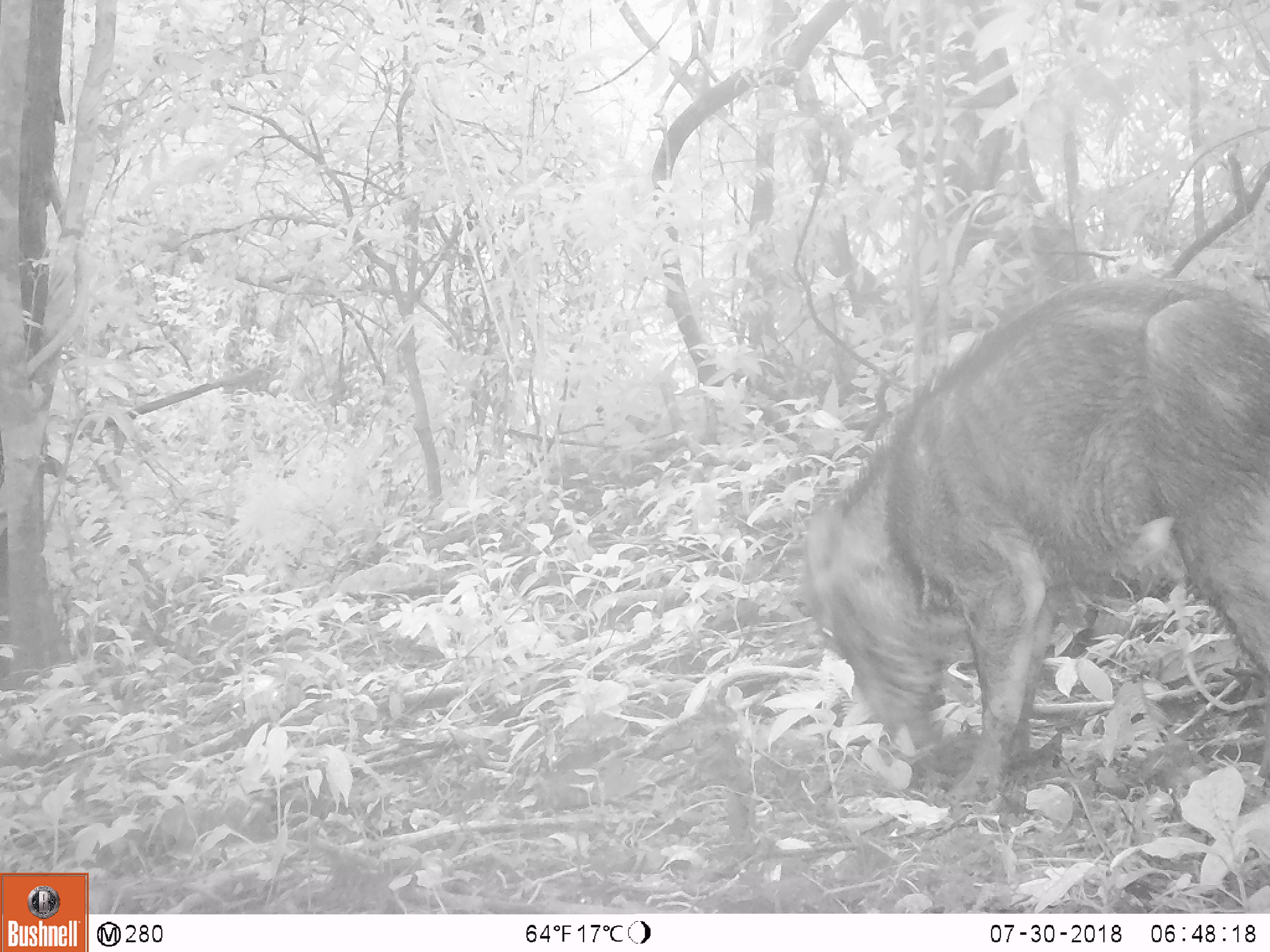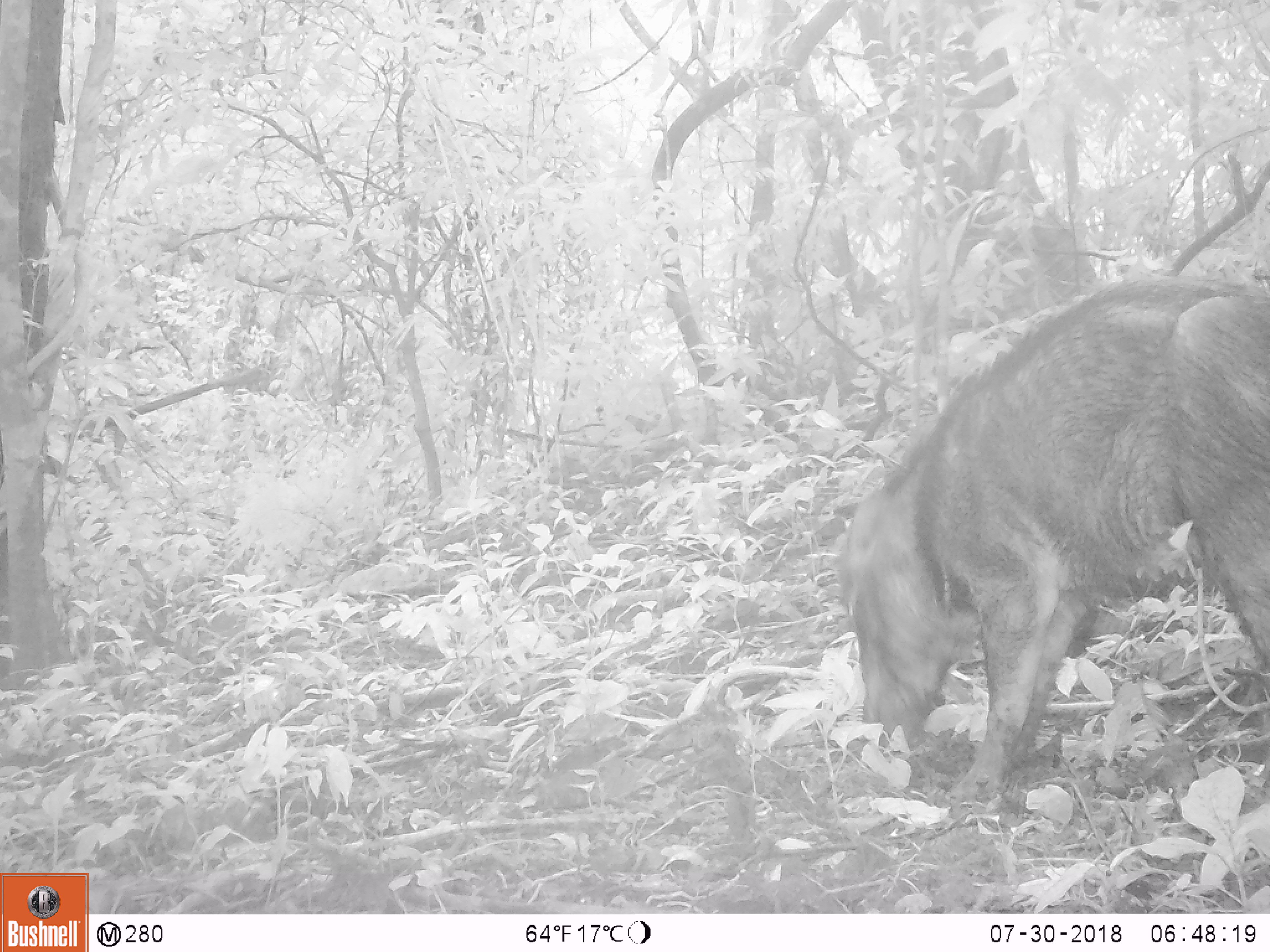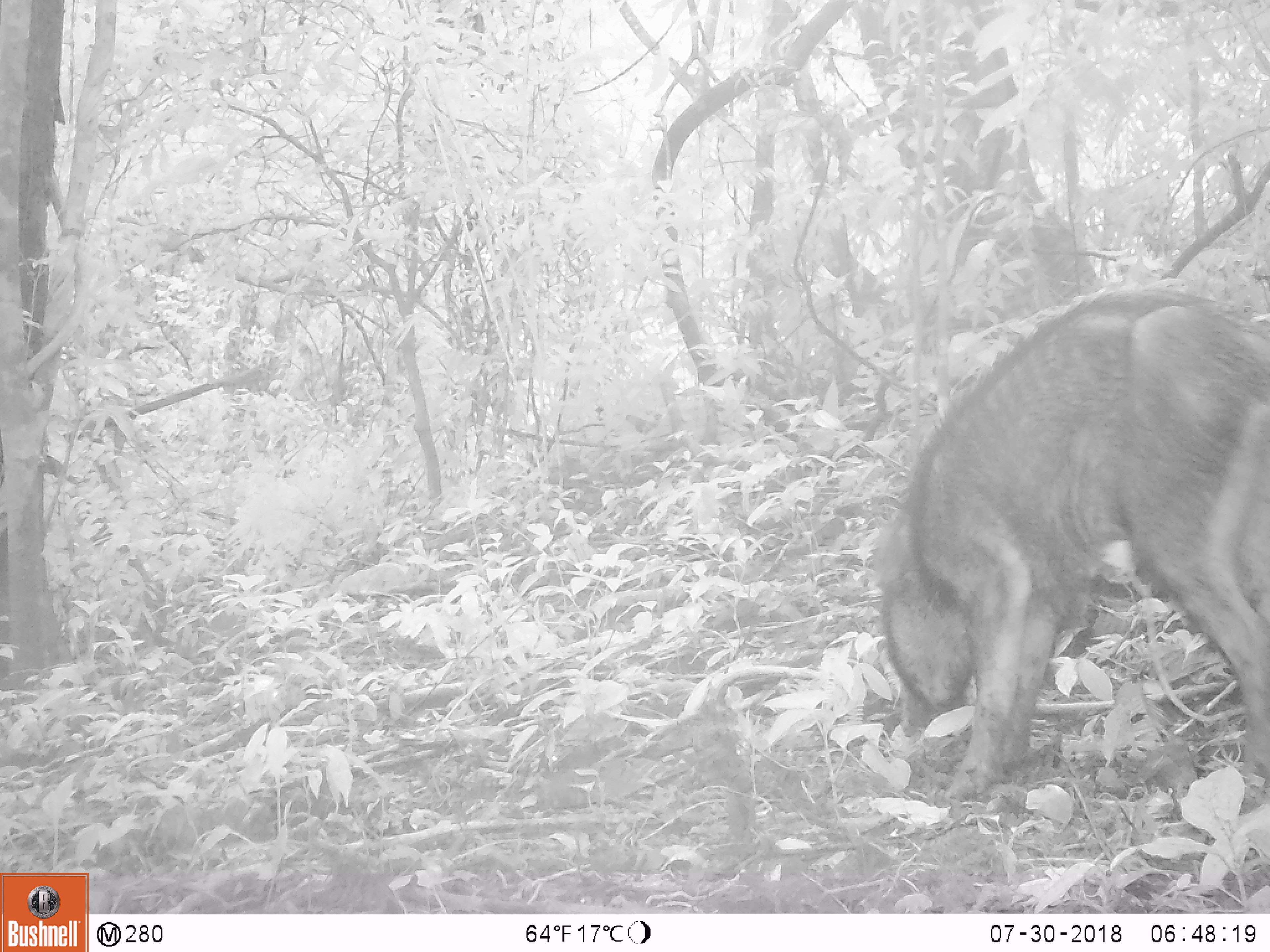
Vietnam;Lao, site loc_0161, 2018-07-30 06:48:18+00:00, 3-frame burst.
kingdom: Animalia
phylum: Chordata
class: Mammalia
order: Artiodactyla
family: Suidae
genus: Sus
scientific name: Sus scrofa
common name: eurasian wild pig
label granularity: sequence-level